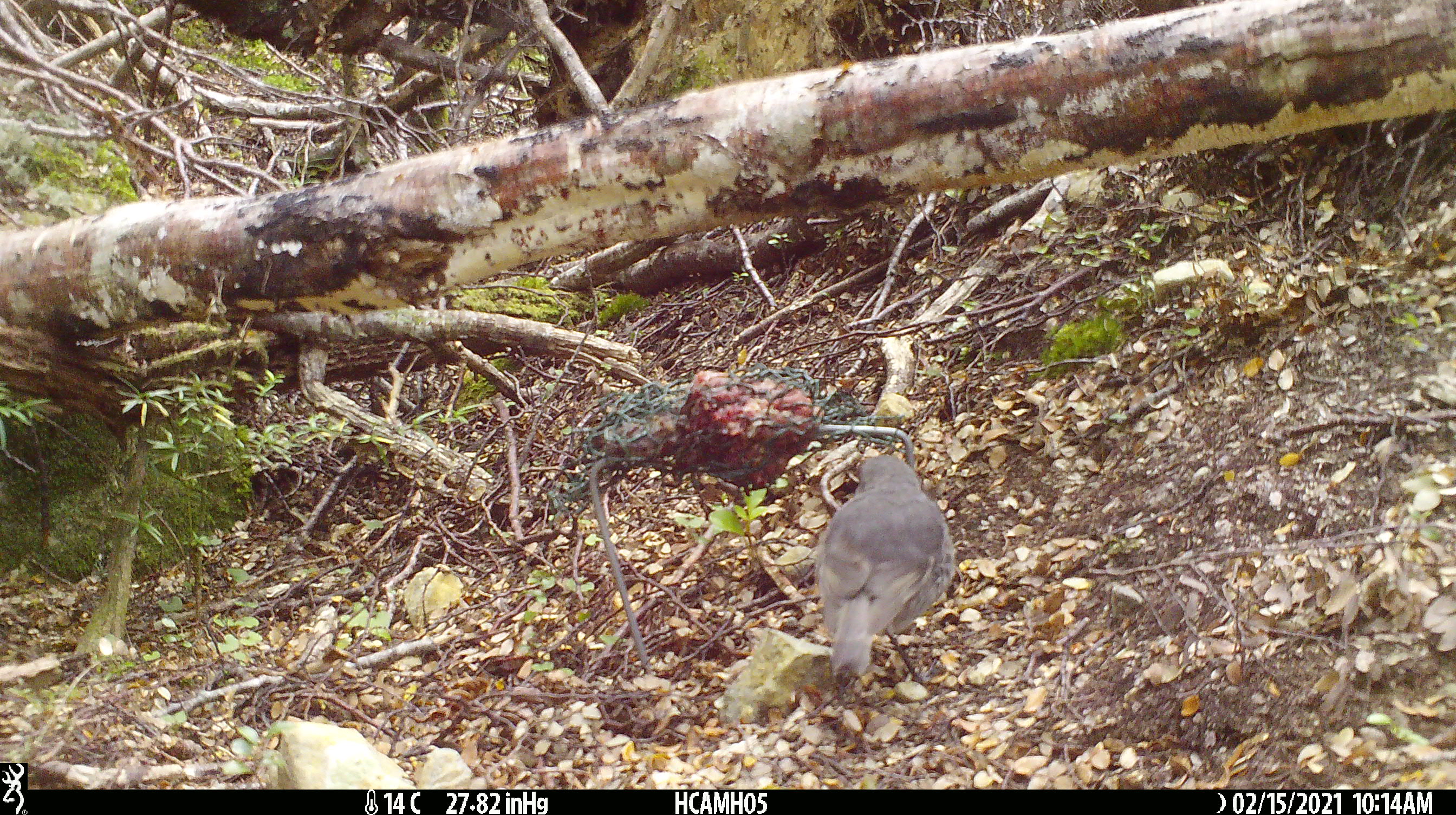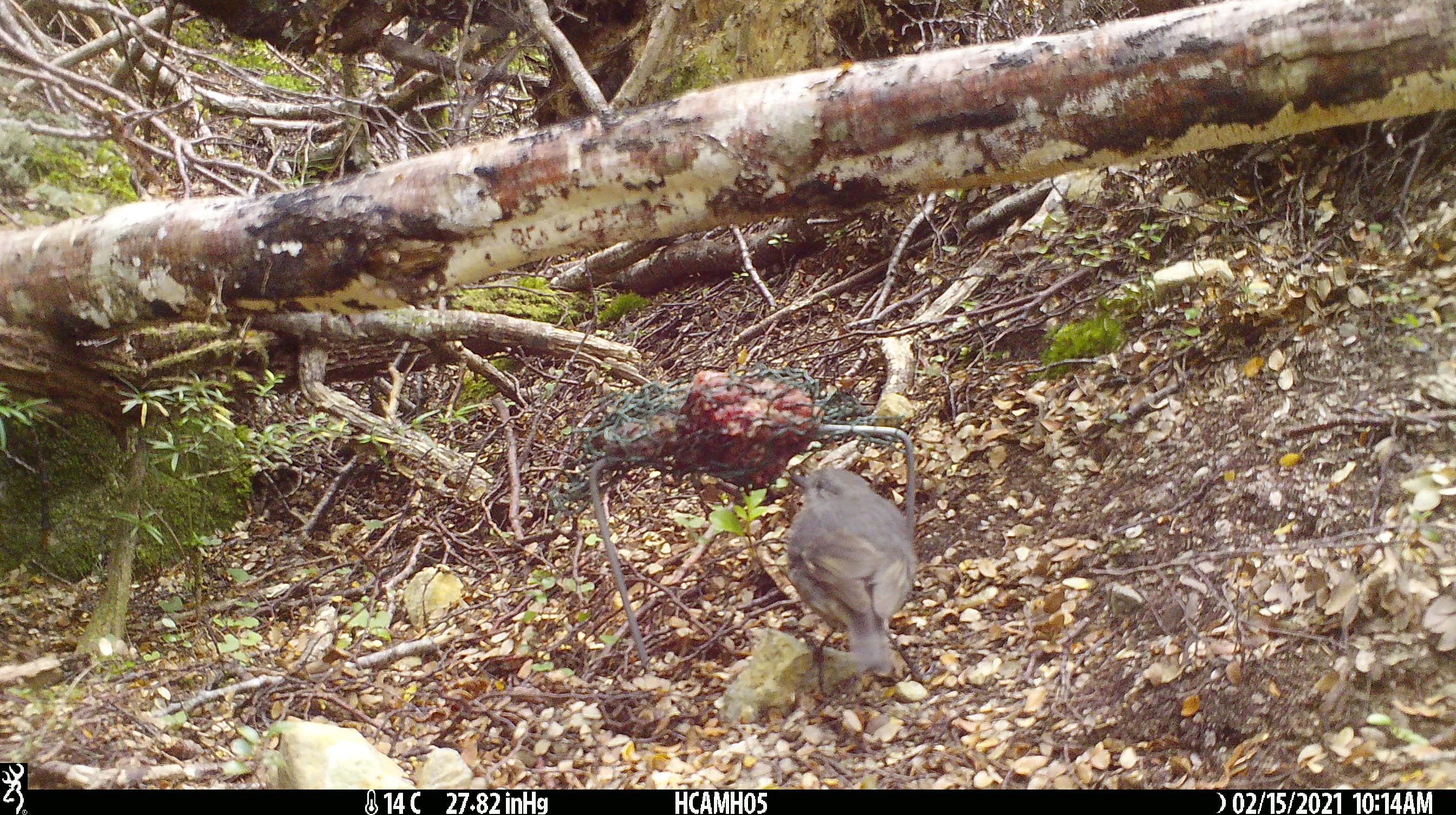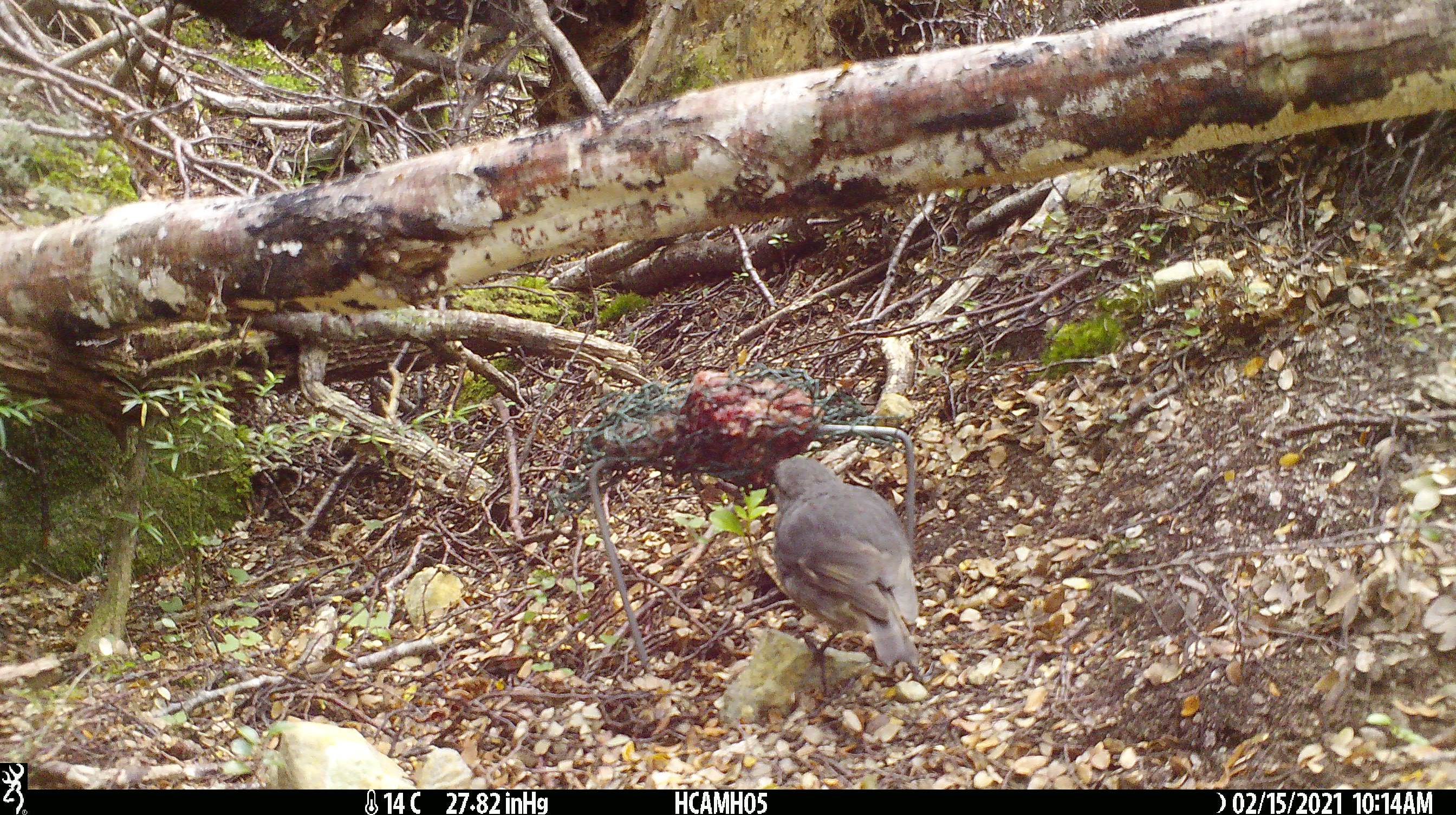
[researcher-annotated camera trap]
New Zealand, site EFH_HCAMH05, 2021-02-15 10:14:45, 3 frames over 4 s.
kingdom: Animalia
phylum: Chordata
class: Aves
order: Passeriformes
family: Petroicidae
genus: Petroica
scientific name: Petroica australis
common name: new zealand robin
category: robin